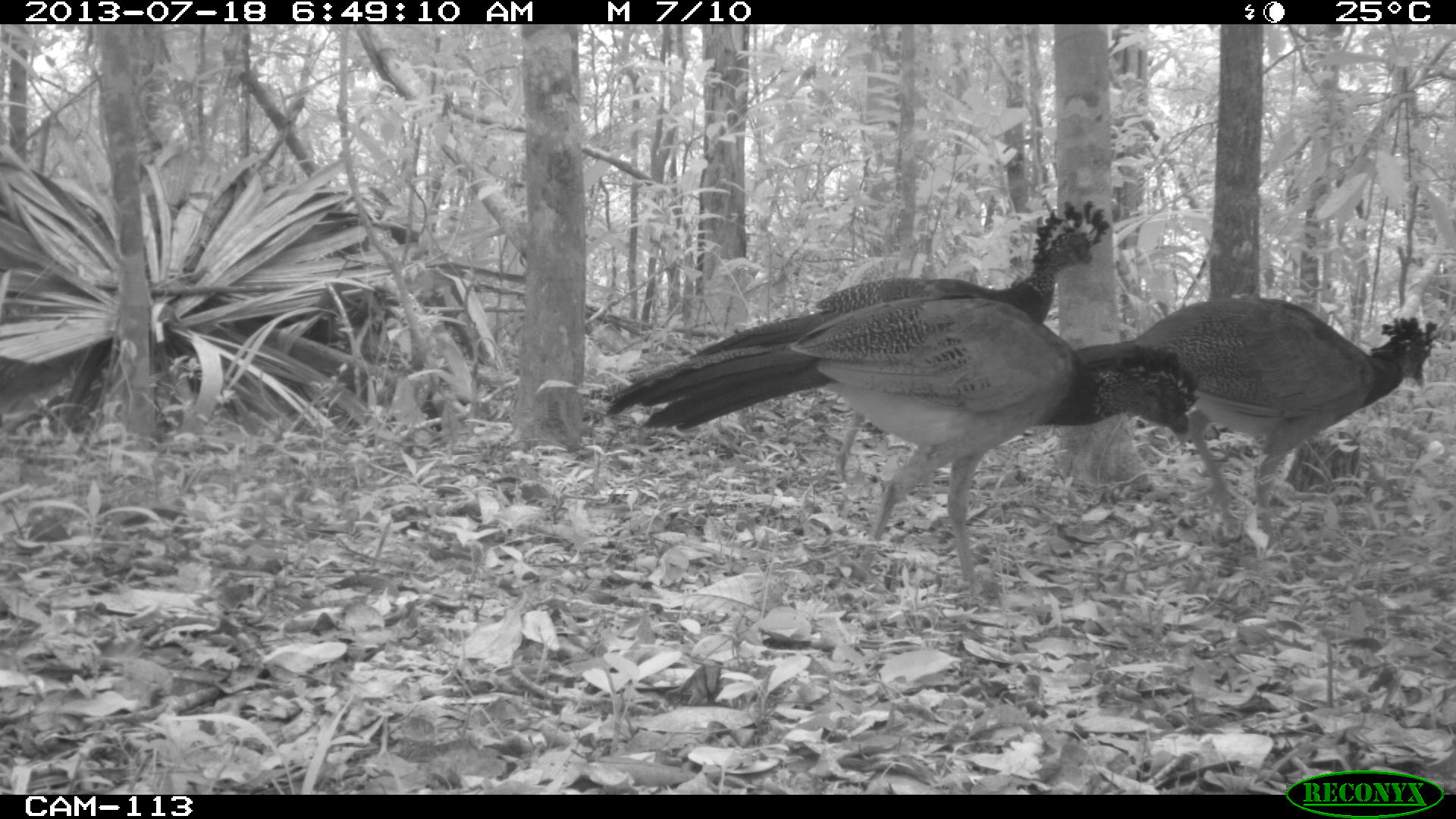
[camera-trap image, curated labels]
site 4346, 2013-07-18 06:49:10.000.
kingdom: Animalia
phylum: Chordata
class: Aves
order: Galliformes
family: Cracidae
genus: Crax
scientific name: Crax rubra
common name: great curassow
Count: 3.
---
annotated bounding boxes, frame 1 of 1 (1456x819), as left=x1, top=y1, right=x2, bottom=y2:
crax rubra: left=602, top=195, right=1111, bottom=482; left=785, top=297, right=1201, bottom=602; left=1129, top=293, right=1443, bottom=549